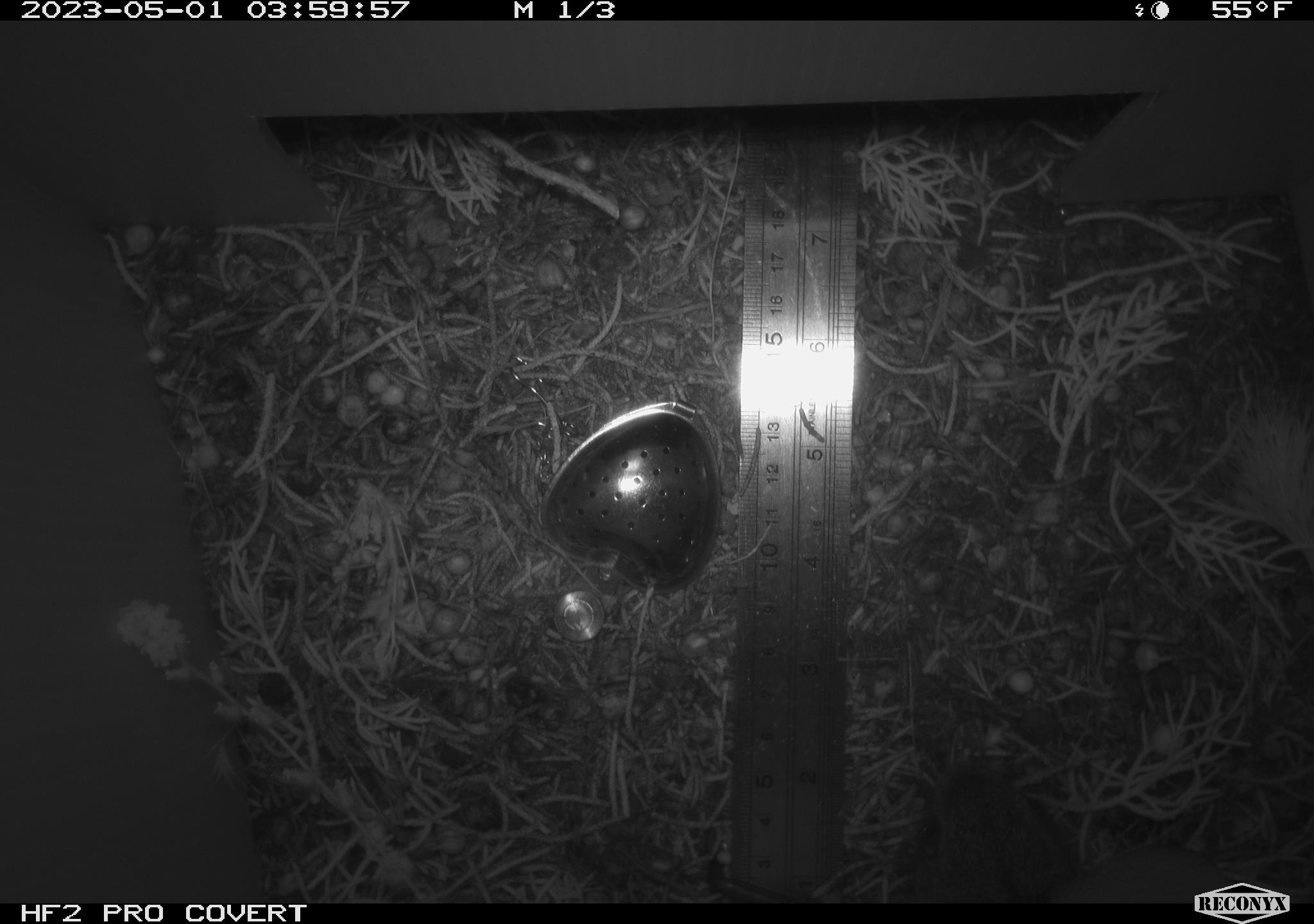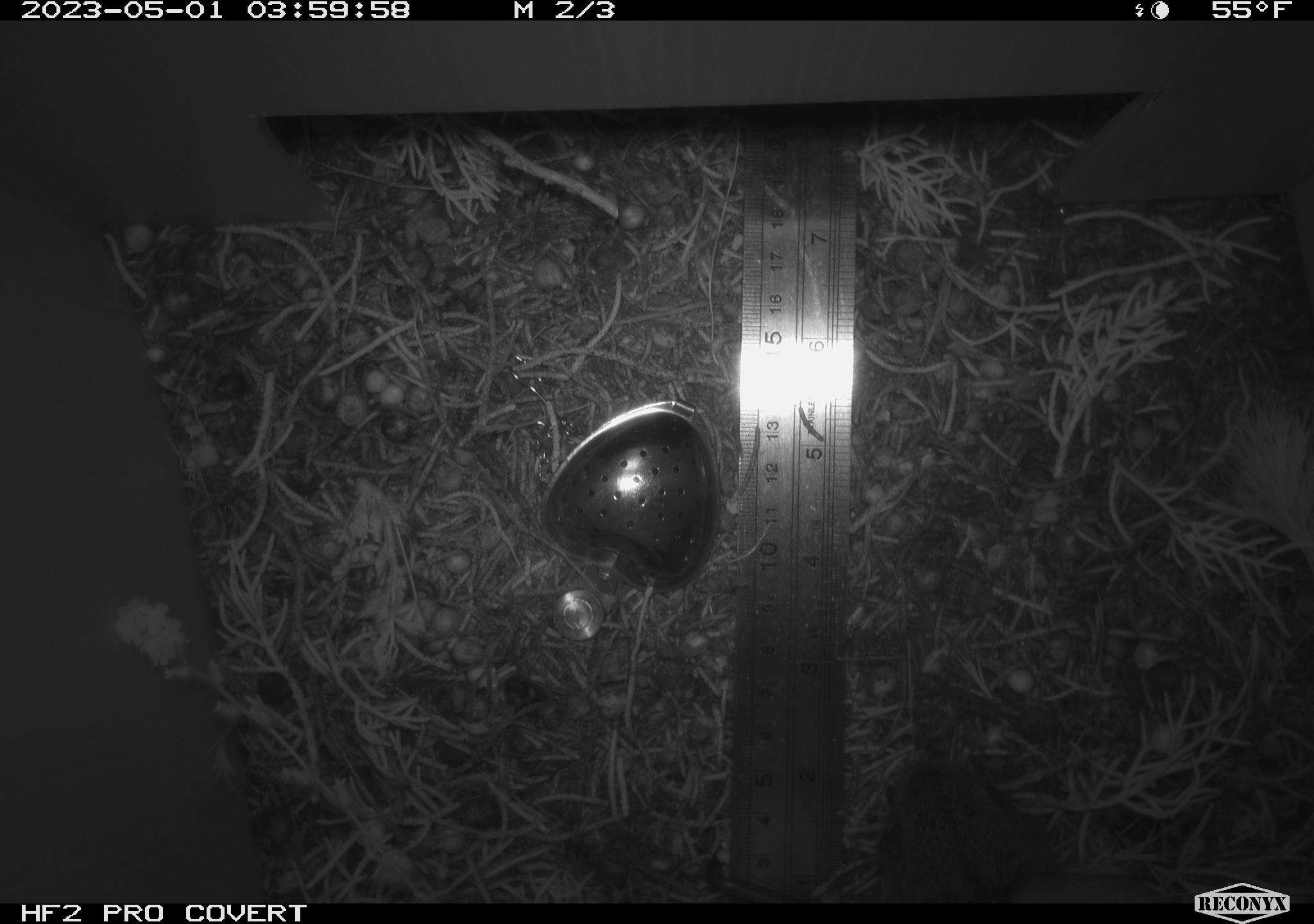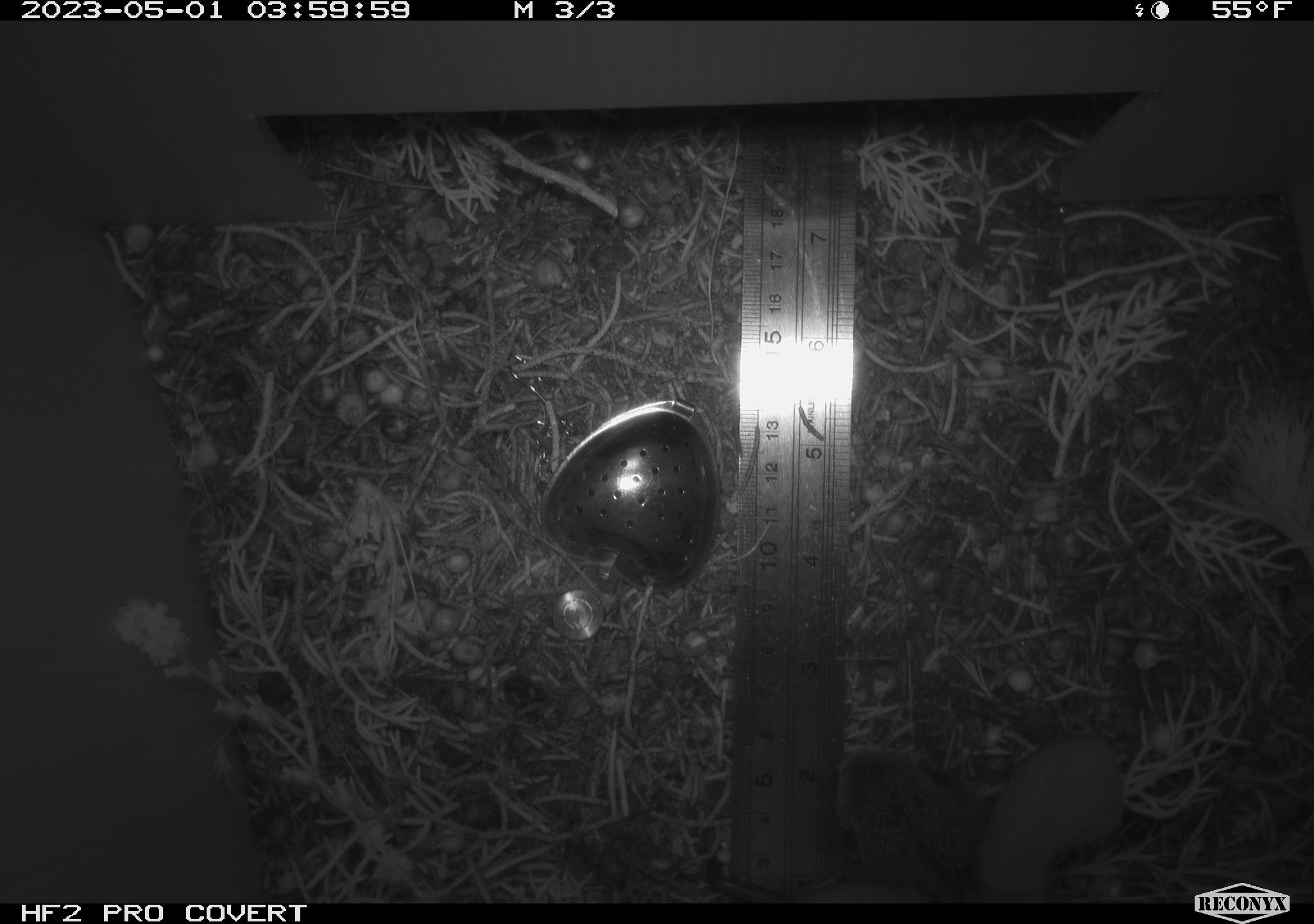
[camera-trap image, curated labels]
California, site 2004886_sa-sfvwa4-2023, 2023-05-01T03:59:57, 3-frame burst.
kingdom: Animalia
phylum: Chordata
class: Mammalia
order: Lagomorpha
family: Leporidae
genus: Sylvilagus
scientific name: Sylvilagus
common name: cottontail rabbits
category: sylvilagus species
Sylvilagus species (cottontail rabbits) (Sylvilagus).